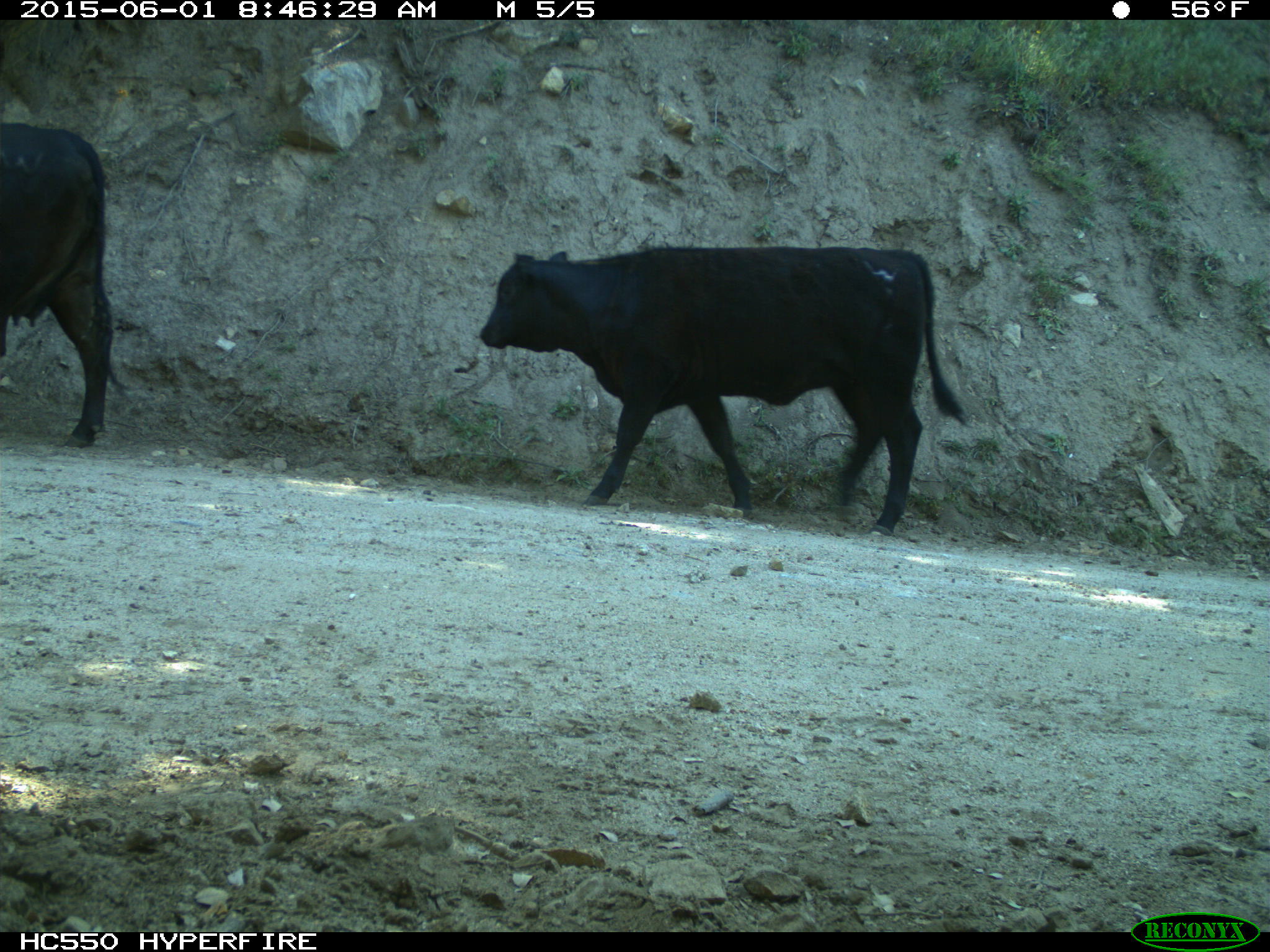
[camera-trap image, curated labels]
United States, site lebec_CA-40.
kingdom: Animalia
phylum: Chordata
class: Mammalia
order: Artiodactyla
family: Bovidae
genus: Bos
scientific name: Bos taurus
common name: domestic cow